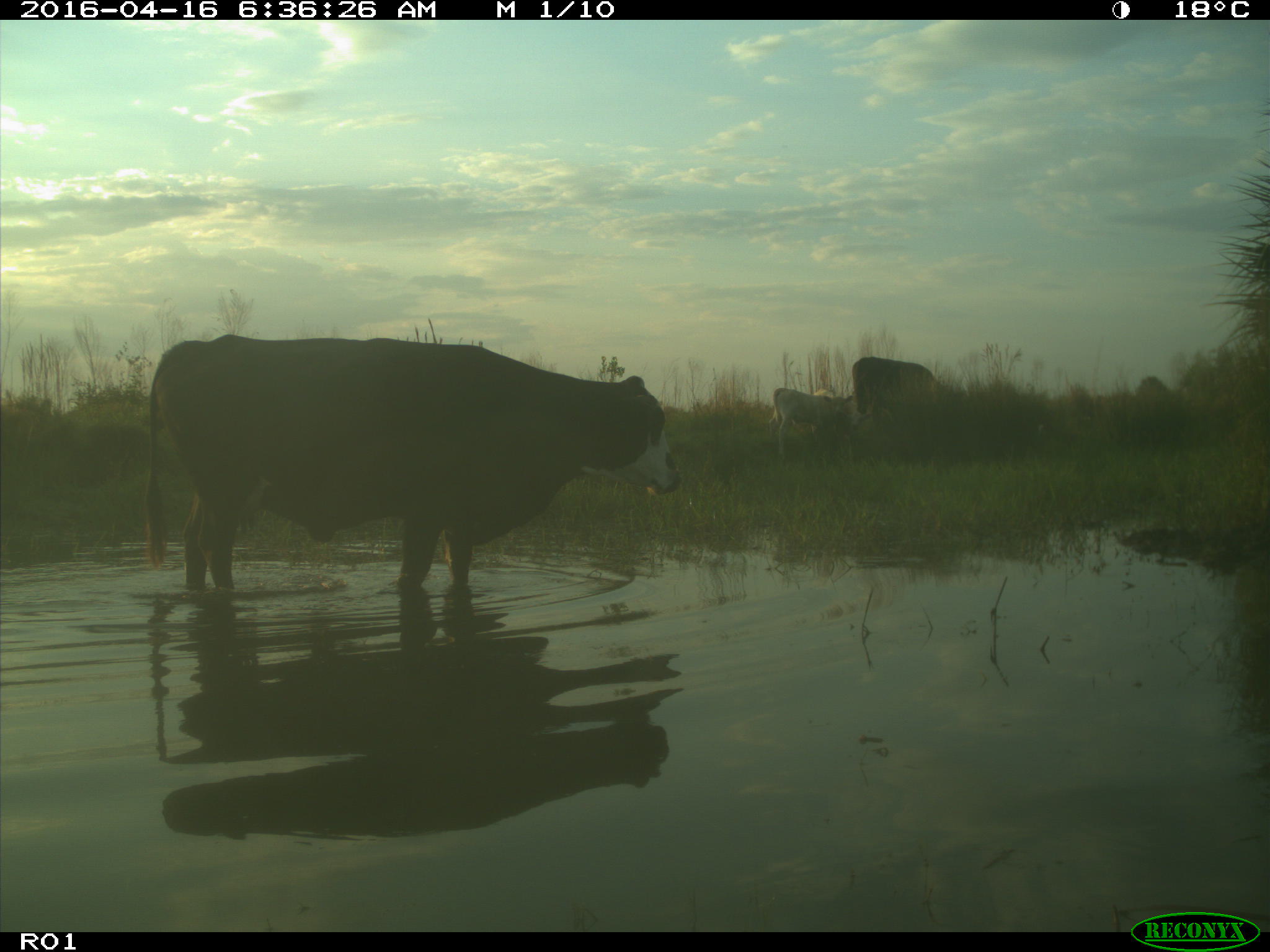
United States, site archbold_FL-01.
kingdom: Animalia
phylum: Chordata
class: Mammalia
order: Artiodactyla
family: Bovidae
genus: Bos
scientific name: Bos taurus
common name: domestic cow